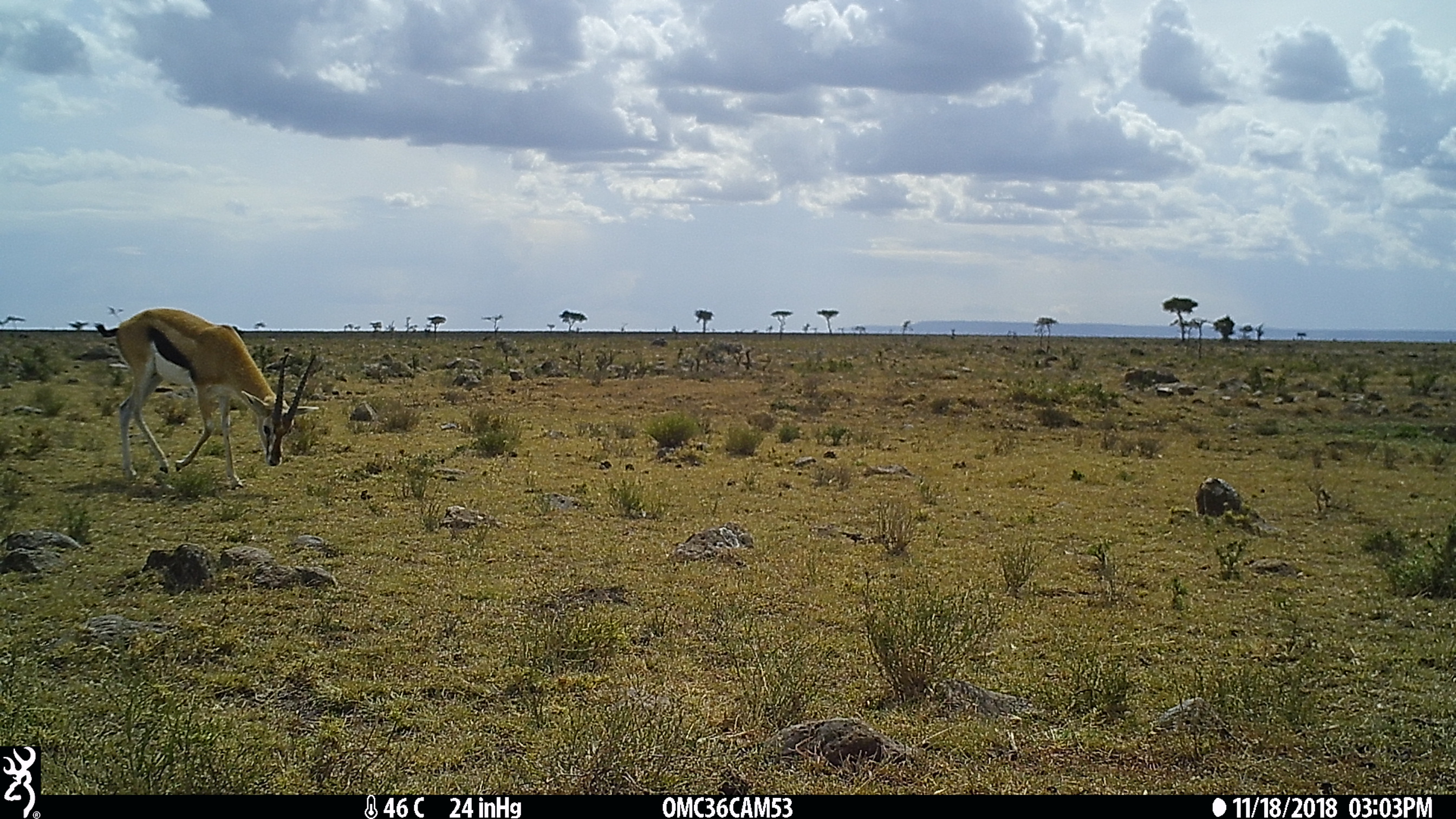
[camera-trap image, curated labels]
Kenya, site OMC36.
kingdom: Animalia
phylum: Chordata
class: Mammalia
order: Artiodactyla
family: Bovidae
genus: Eudorcas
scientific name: Eudorcas thomsonii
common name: thomon's gazelle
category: gazelle thomsons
Gazelle thomsons (thomon's gazelle) (Eudorcas thomsonii).